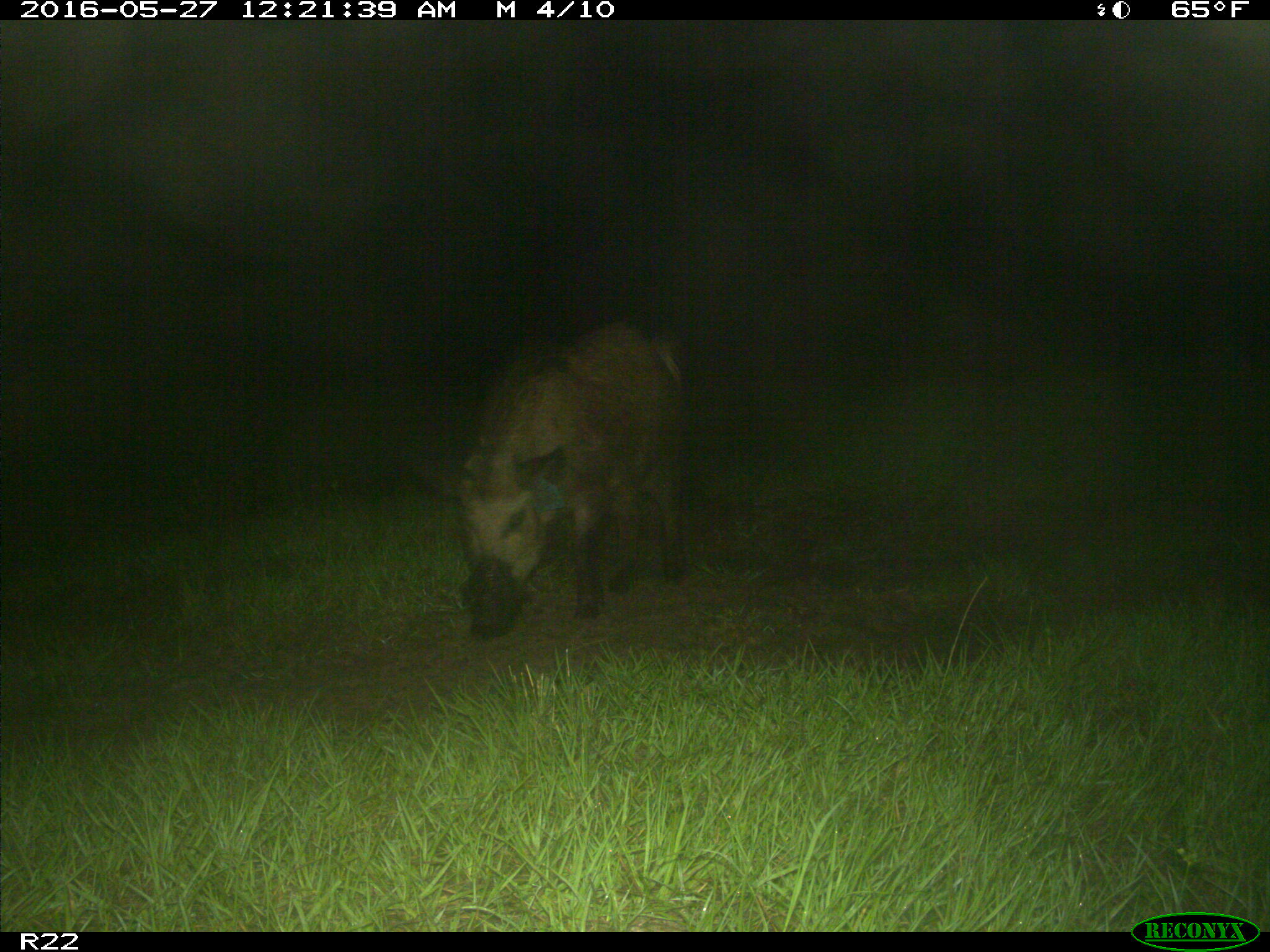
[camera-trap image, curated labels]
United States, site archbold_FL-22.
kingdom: Animalia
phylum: Chordata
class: Mammalia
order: Artiodactyla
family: Suidae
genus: Sus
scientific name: Sus scrofa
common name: wild boar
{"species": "Sus scrofa (wild boar)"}